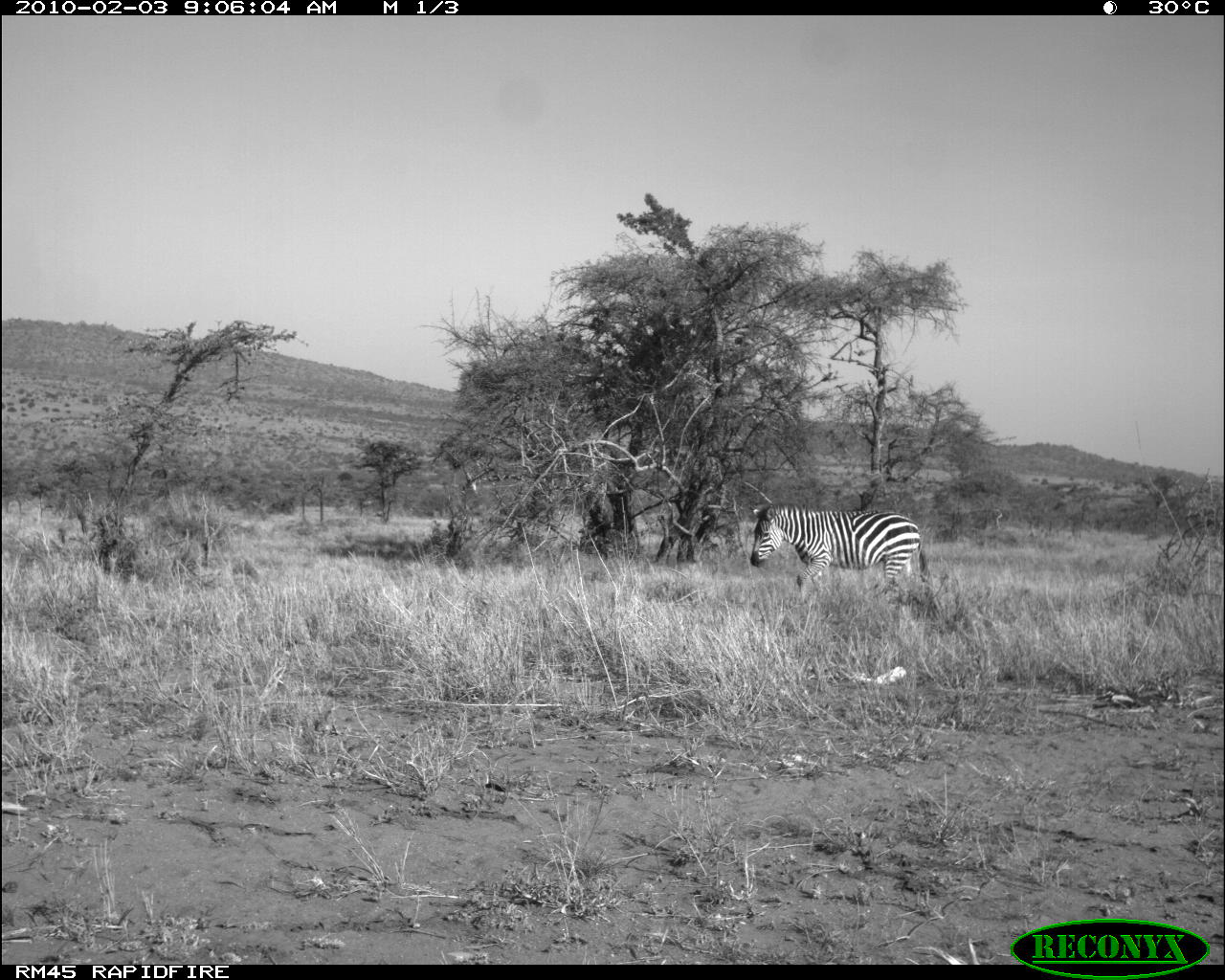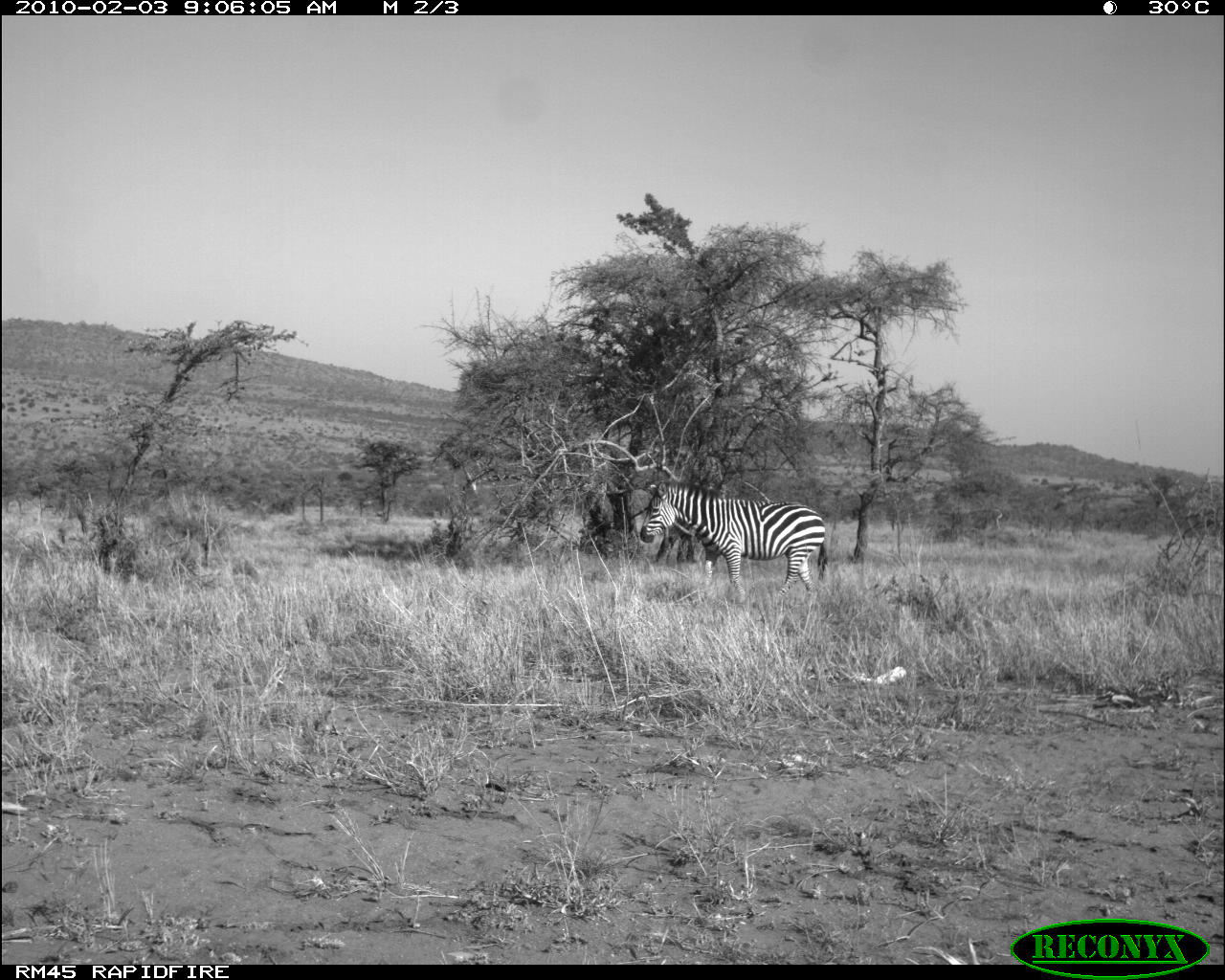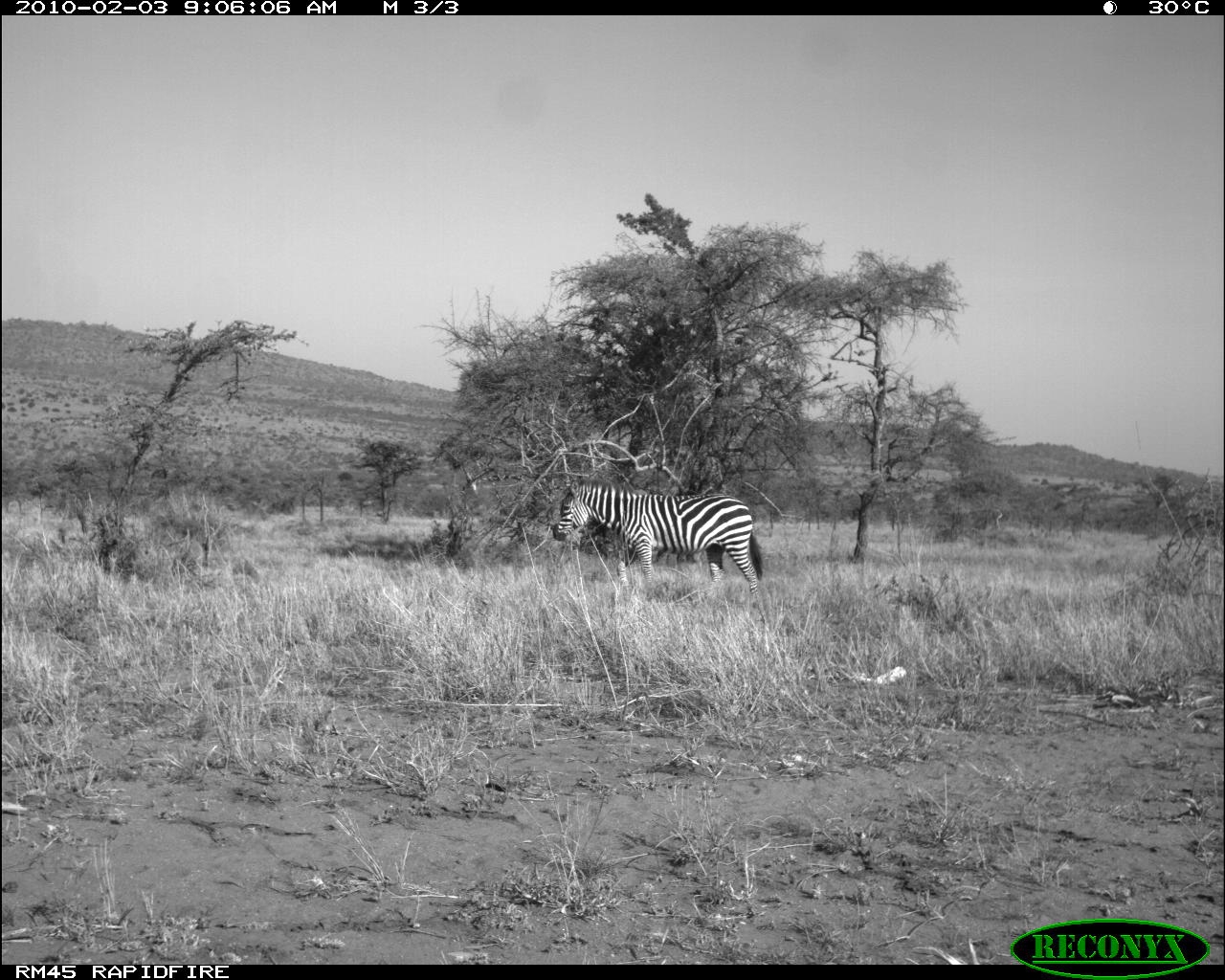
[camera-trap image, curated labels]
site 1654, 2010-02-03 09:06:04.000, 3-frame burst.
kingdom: Animalia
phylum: Chordata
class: Mammalia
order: Perissodactyla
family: Equidae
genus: Equus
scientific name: Equus quagga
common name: plains zebra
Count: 1.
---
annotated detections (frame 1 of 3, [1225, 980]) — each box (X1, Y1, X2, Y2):
equus quagga: (749, 503, 929, 590)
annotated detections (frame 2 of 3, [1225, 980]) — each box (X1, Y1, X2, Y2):
equus quagga: (638, 475, 827, 600)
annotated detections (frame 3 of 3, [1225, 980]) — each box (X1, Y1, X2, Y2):
equus quagga: (551, 473, 762, 594)